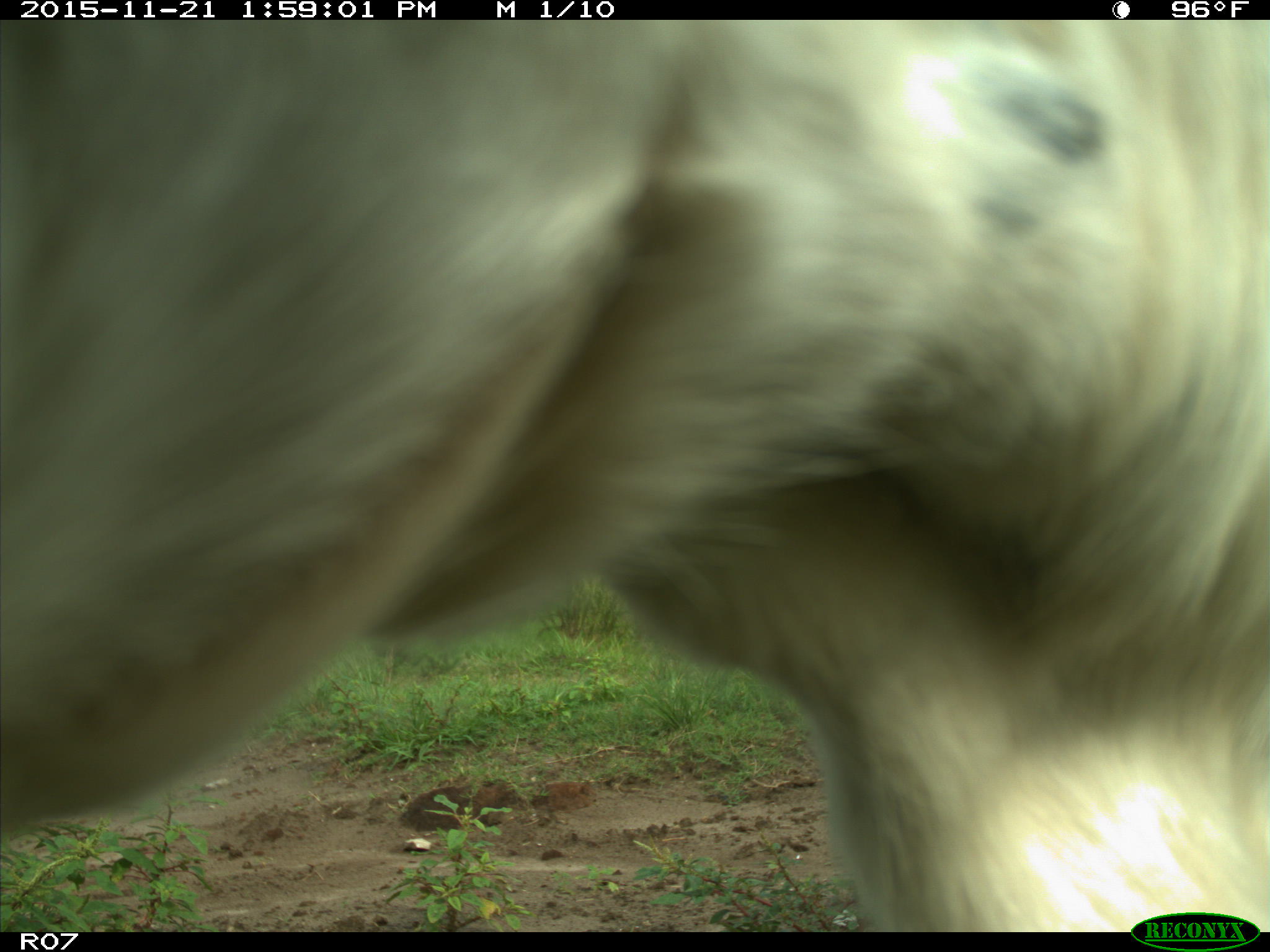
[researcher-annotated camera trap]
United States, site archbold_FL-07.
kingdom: Animalia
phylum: Chordata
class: Mammalia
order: Artiodactyla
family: Bovidae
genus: Bos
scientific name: Bos taurus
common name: domestic cow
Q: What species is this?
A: Bos taurus (domestic cow).